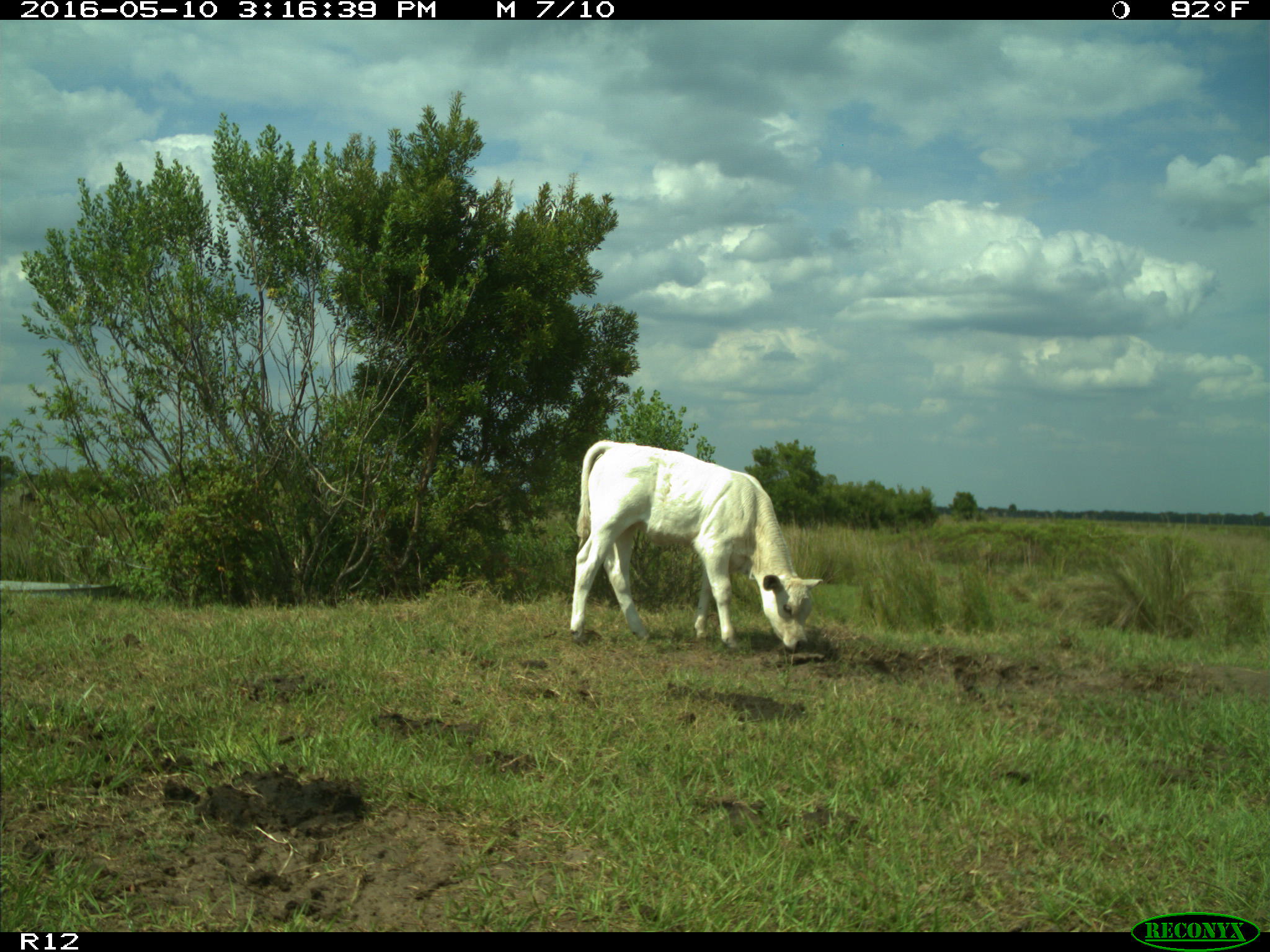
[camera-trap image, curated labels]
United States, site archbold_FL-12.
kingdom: Animalia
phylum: Chordata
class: Mammalia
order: Artiodactyla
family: Bovidae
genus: Bos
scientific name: Bos taurus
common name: domestic cow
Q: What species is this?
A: Bos taurus (domestic cow).